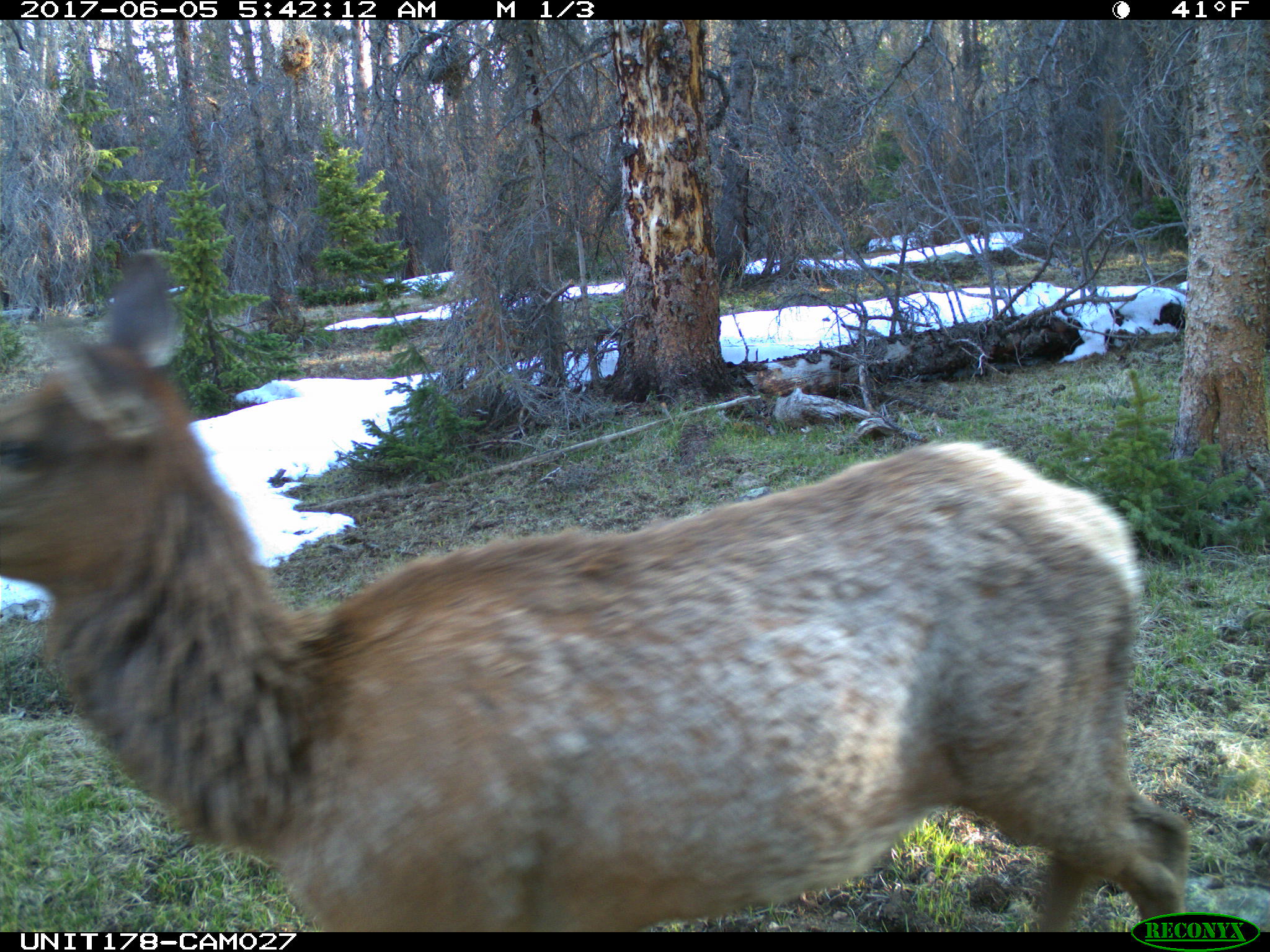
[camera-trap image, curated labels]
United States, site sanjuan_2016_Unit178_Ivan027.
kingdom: Animalia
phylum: Chordata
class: Mammalia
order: Artiodactyla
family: Cervidae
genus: Cervus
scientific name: Cervus elaphus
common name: red deer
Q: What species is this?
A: Cervus elaphus (red deer).